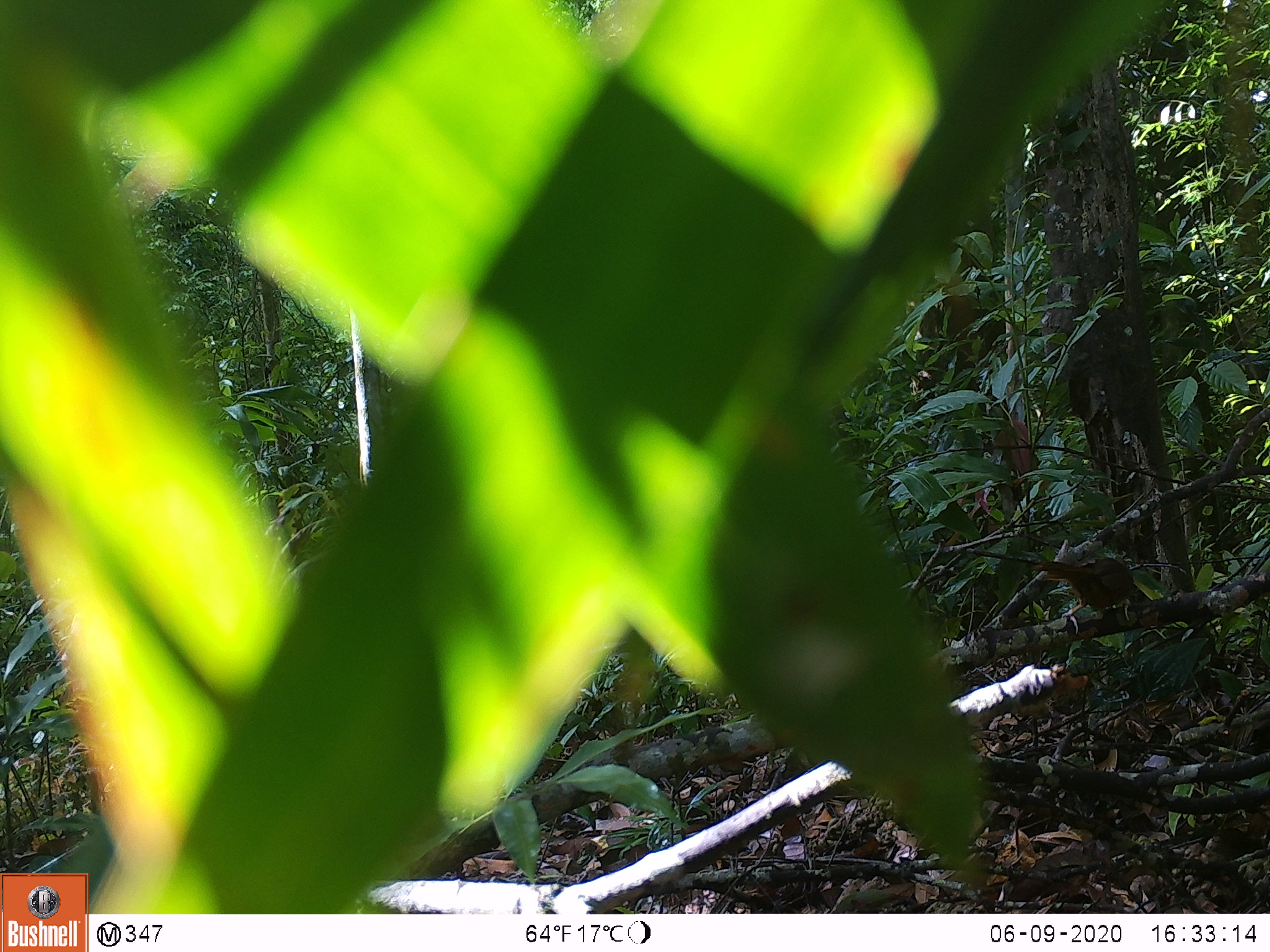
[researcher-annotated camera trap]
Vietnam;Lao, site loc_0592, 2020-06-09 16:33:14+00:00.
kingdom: Animalia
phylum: Chordata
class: Aves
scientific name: Aves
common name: bird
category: unidentified bird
Unidentified bird (bird) (Aves). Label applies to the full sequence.